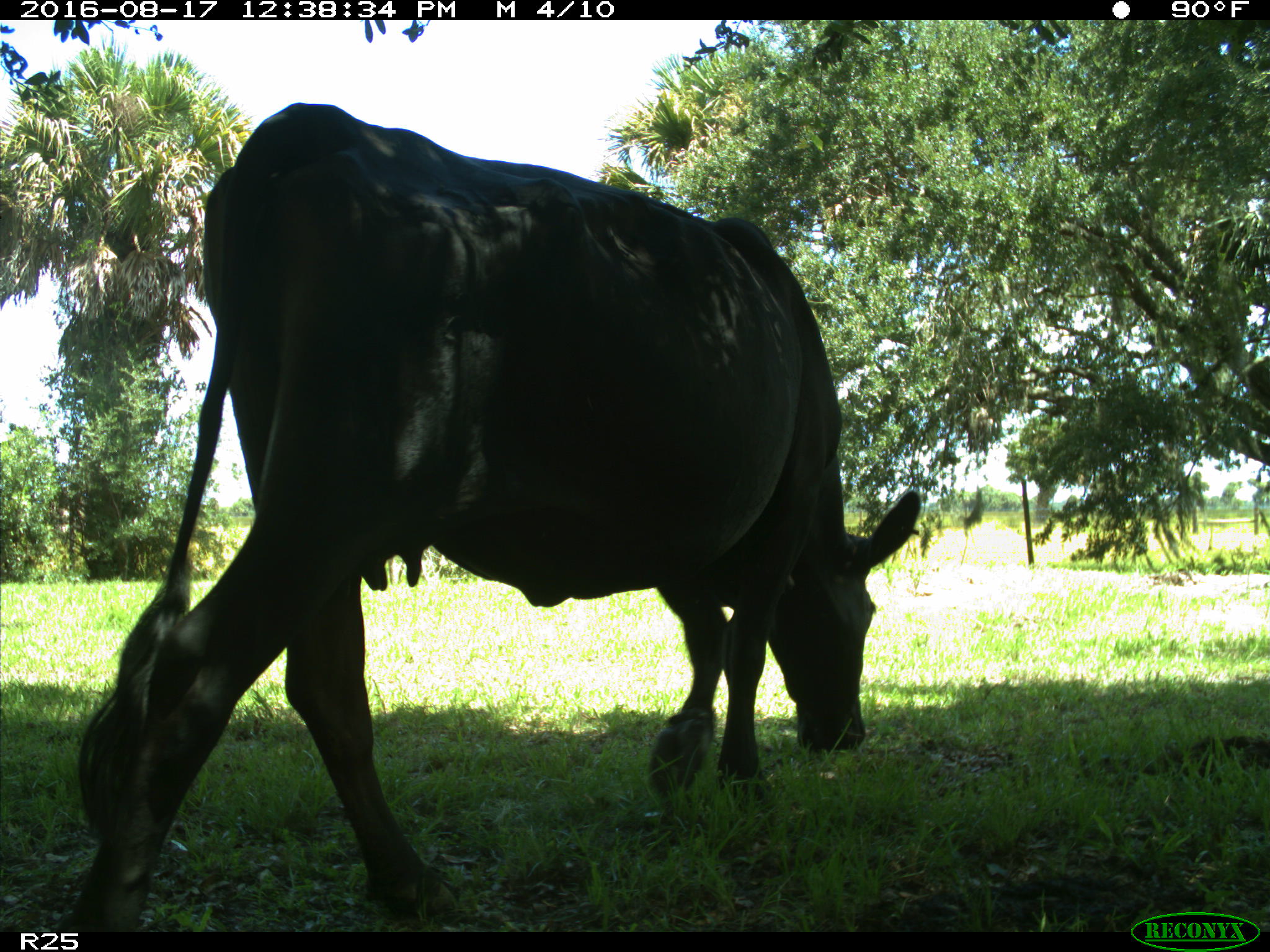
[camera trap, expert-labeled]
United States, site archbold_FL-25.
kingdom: Animalia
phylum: Chordata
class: Mammalia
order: Artiodactyla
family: Bovidae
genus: Bos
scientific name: Bos taurus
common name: domestic cow